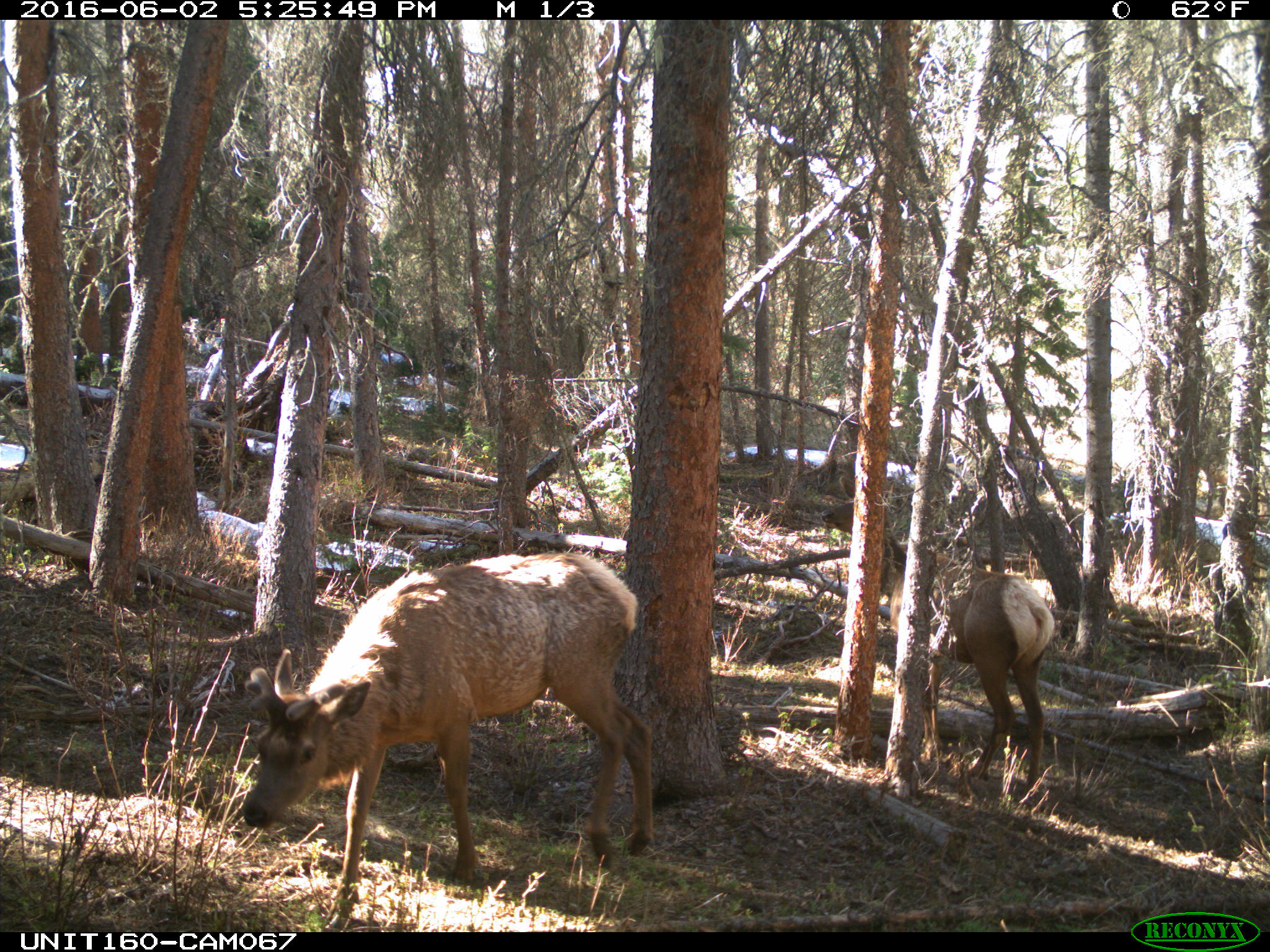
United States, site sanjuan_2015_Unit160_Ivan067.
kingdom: Animalia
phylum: Chordata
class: Mammalia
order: Artiodactyla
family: Cervidae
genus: Cervus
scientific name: Cervus elaphus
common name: red deer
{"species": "Cervus elaphus (red deer)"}